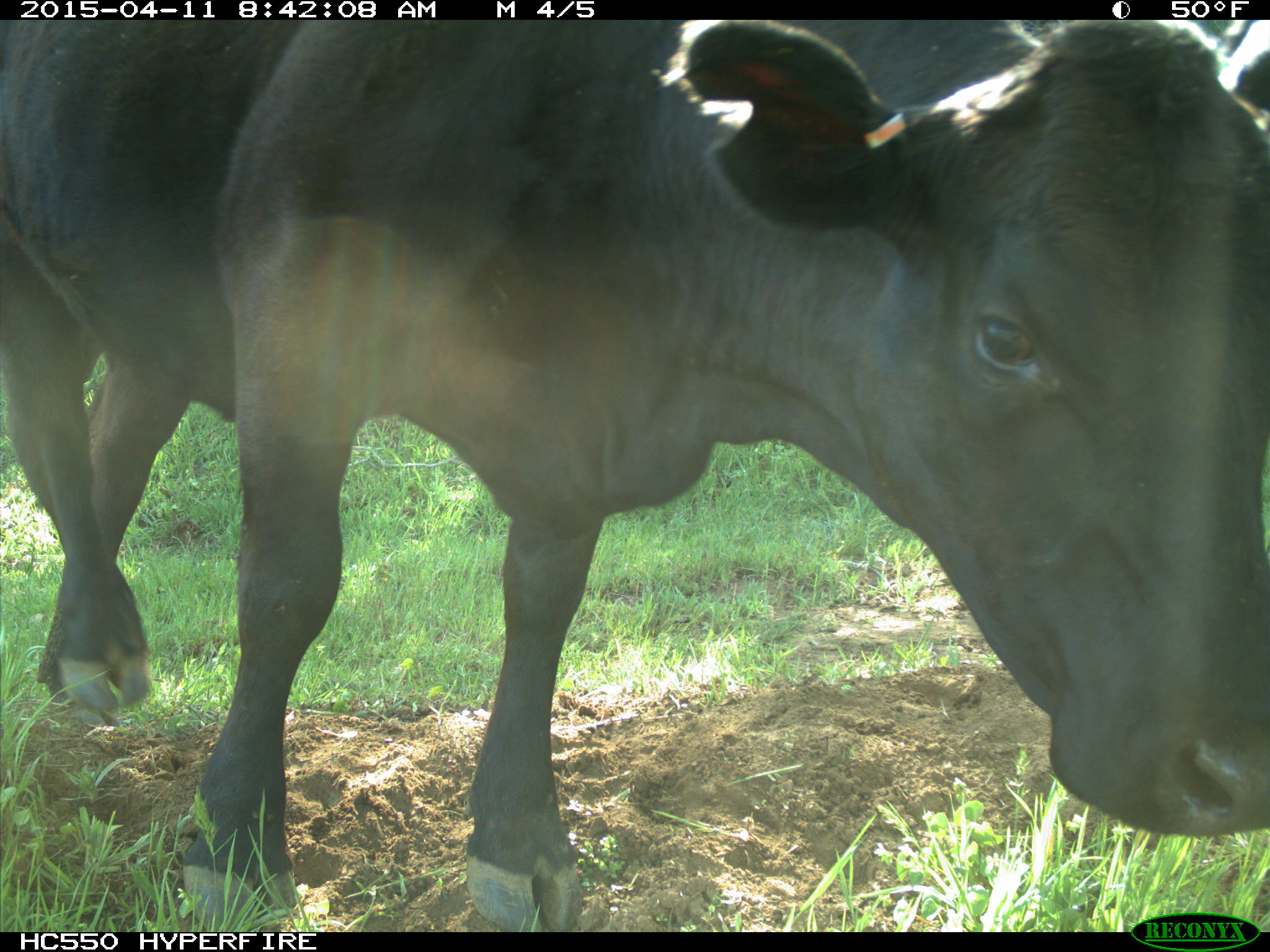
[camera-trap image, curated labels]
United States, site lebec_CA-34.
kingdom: Animalia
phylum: Chordata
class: Mammalia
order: Artiodactyla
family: Bovidae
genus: Bos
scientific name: Bos taurus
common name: domestic cow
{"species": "Bos taurus (domestic cow)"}